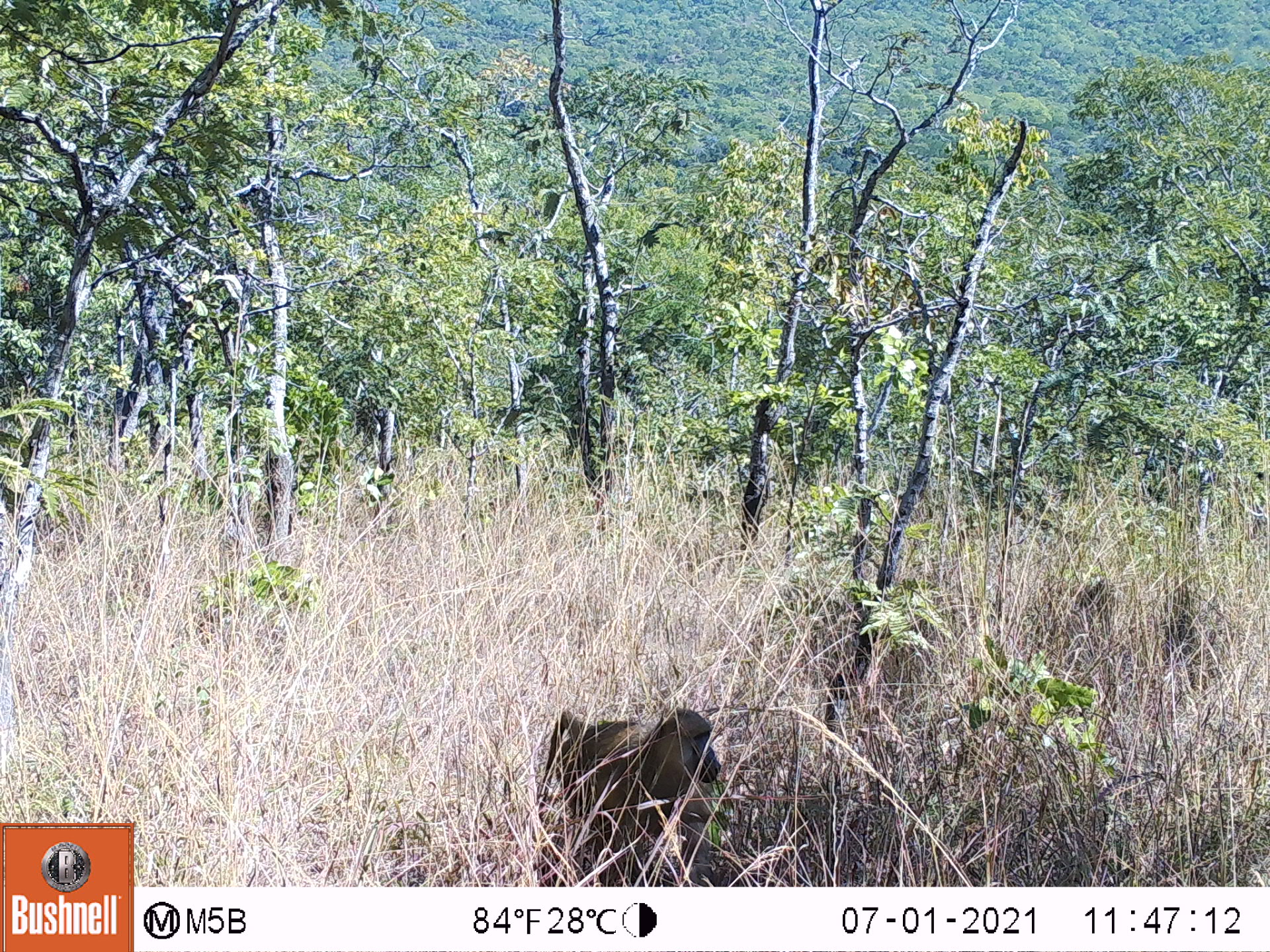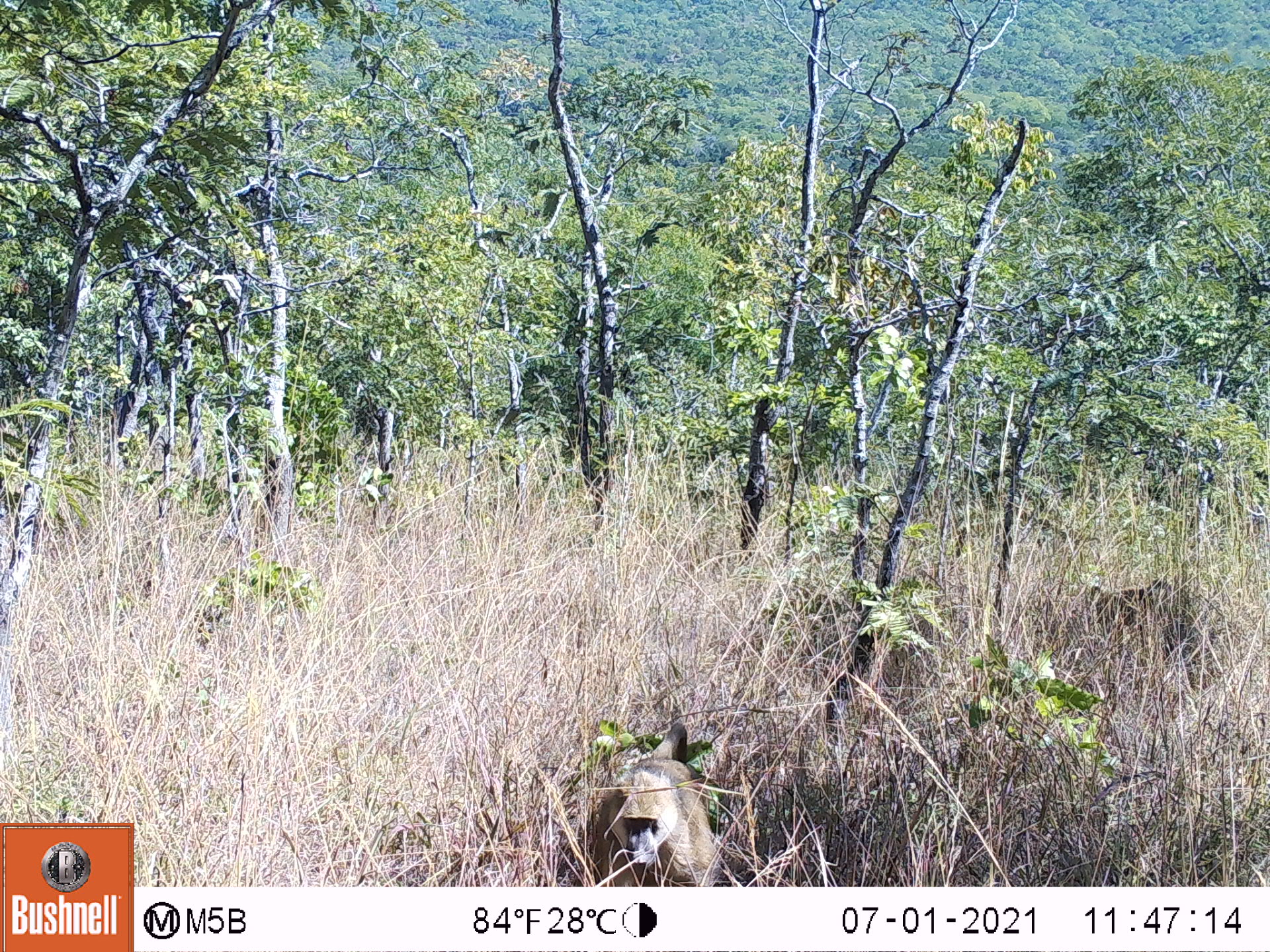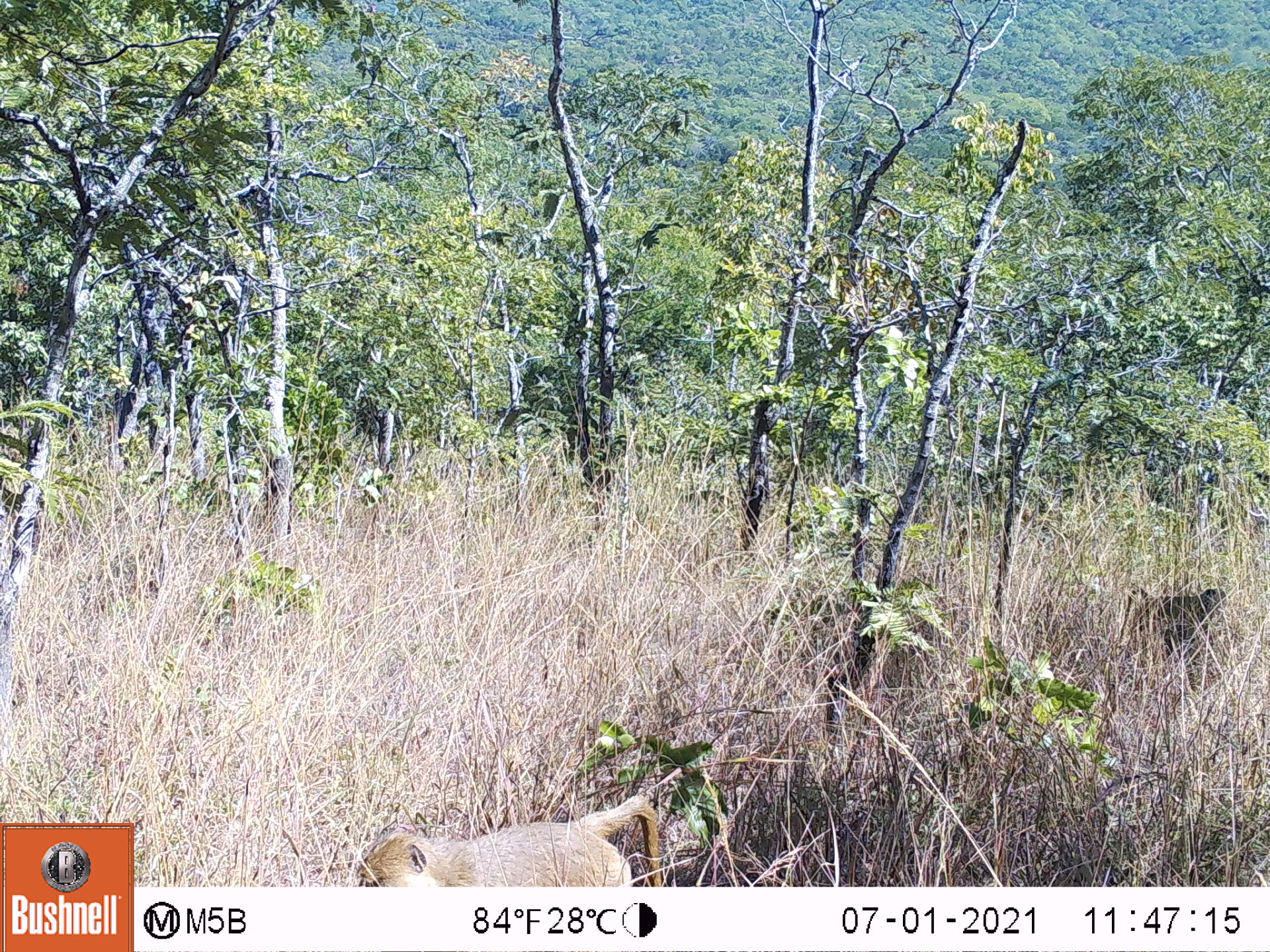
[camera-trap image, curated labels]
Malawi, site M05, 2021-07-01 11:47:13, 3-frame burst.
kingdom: Animalia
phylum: Chordata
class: Mammalia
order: Primates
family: Cercopithecidae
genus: Papio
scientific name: Papio cynocephalus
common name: yellow baboon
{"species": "yellow baboon (Papio cynocephalus)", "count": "1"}